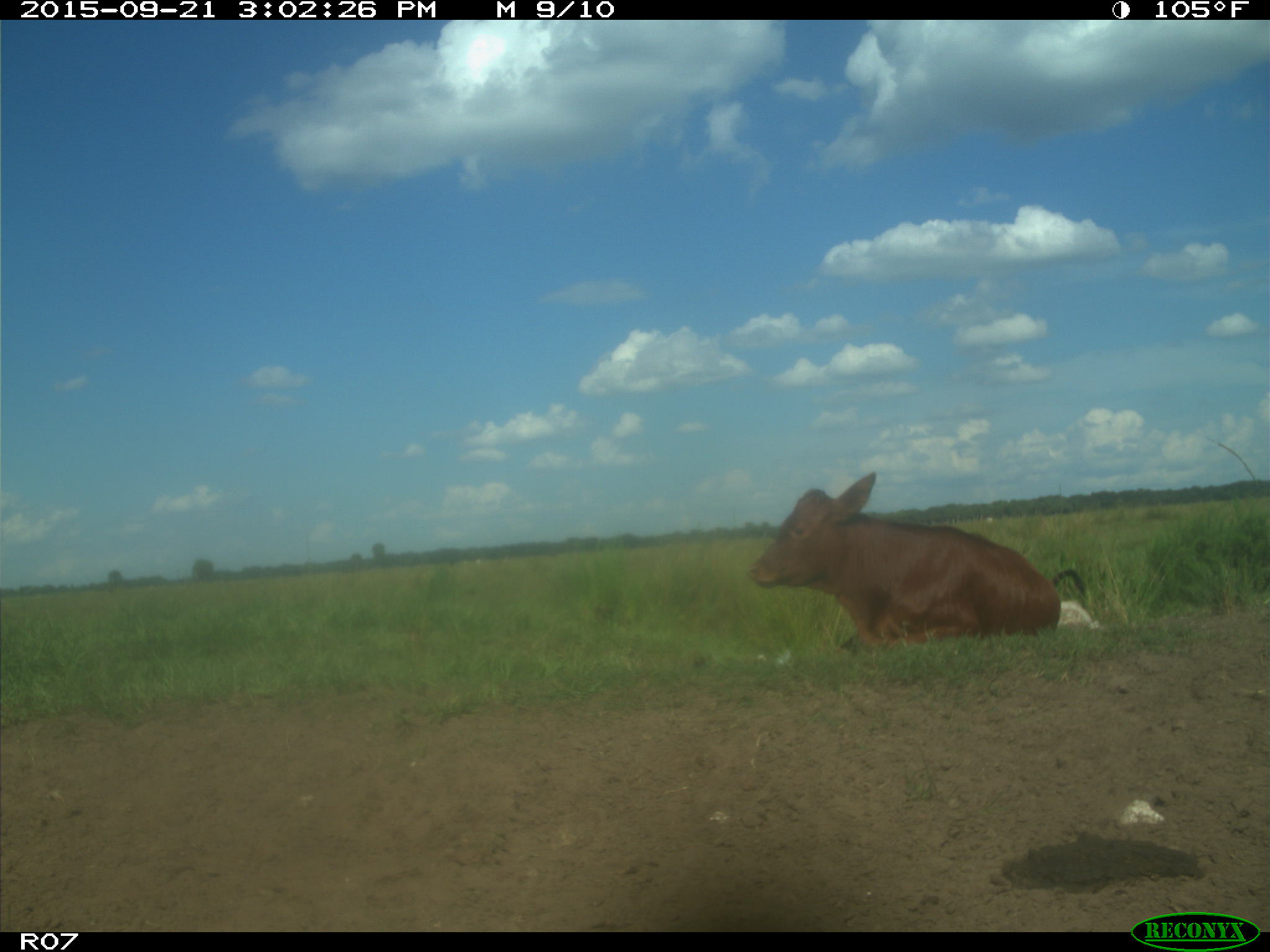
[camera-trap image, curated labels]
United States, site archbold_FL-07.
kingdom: Animalia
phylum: Chordata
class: Mammalia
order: Artiodactyla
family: Bovidae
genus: Bos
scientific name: Bos taurus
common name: domestic cow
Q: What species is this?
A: Bos taurus (domestic cow).